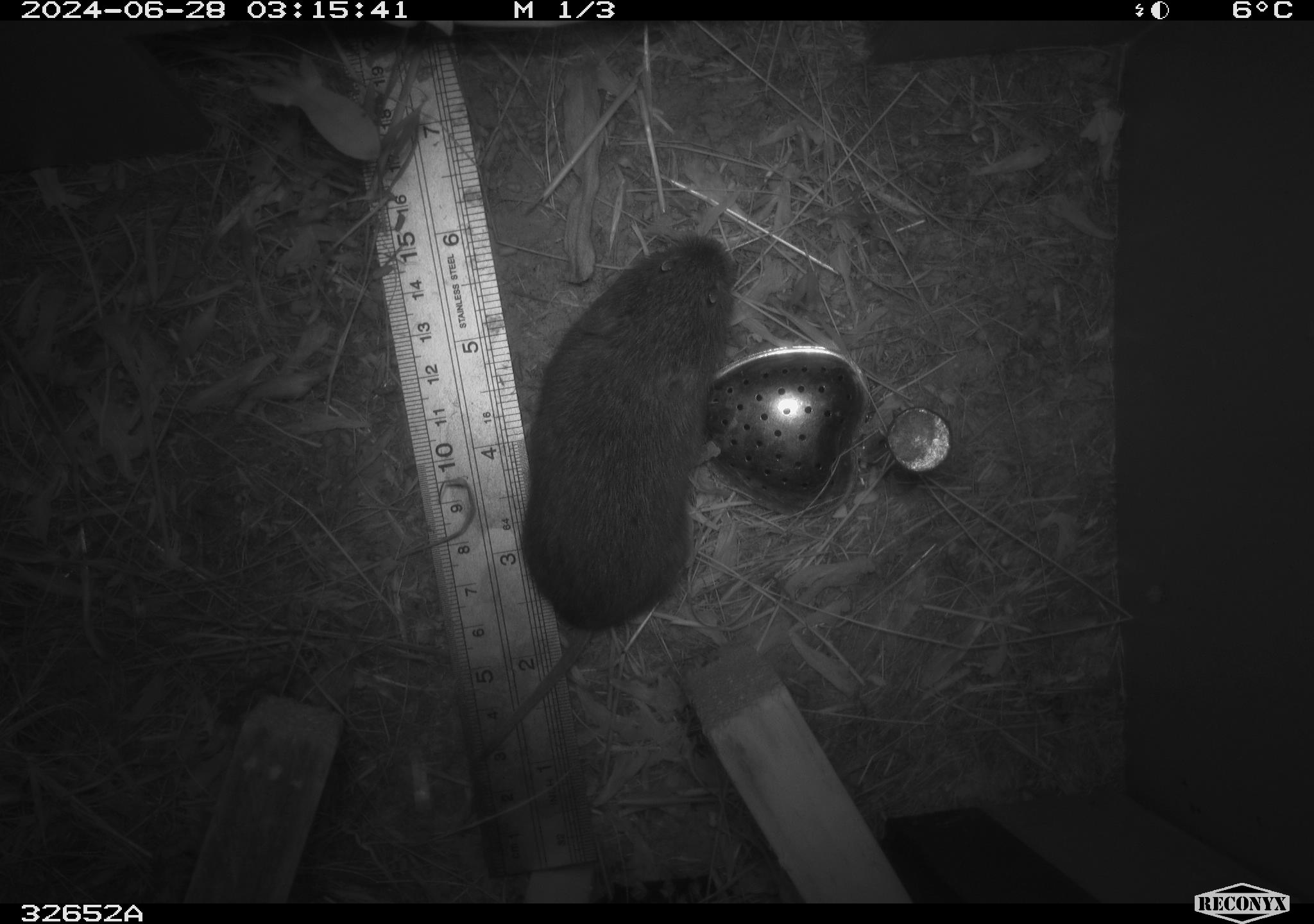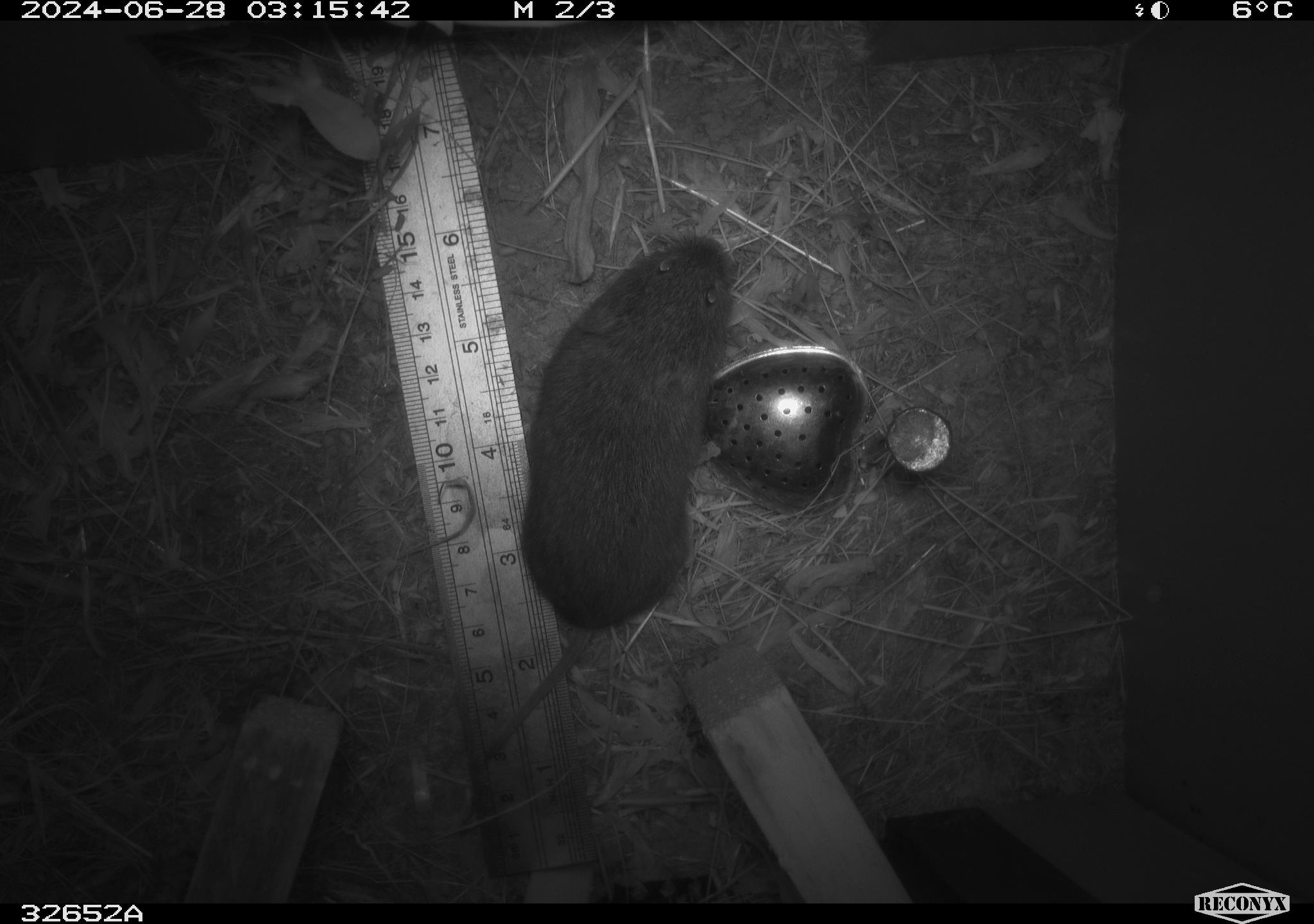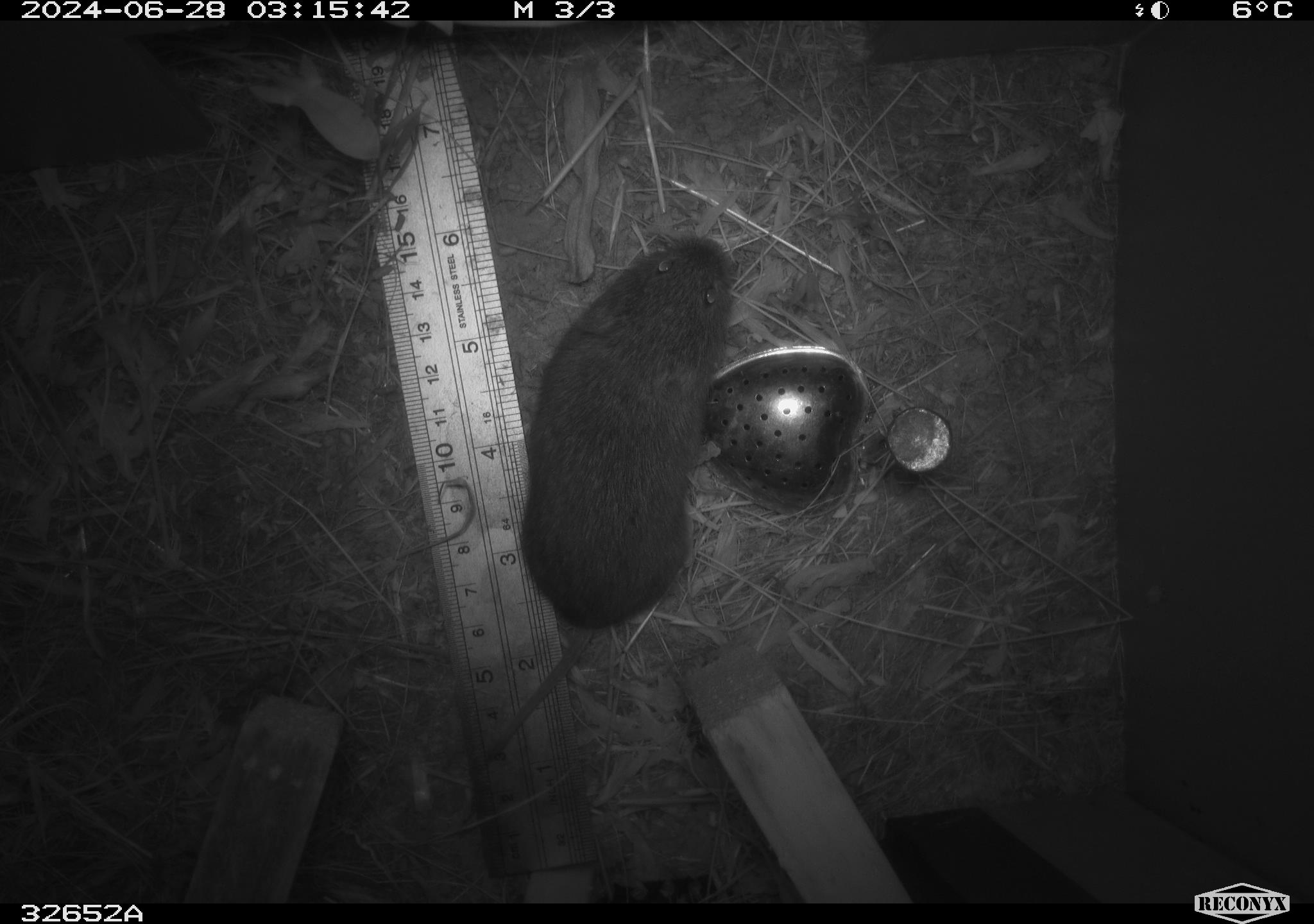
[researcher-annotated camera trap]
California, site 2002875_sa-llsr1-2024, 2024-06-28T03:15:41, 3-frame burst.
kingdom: Animalia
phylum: Chordata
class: Mammalia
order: Rodentia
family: Cricetidae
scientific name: Arvicolinae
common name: voles, lemmings, and muskrats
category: arvicolinae subfamily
Arvicolinae subfamily (voles, lemmings, and muskrats) (Arvicolinae).